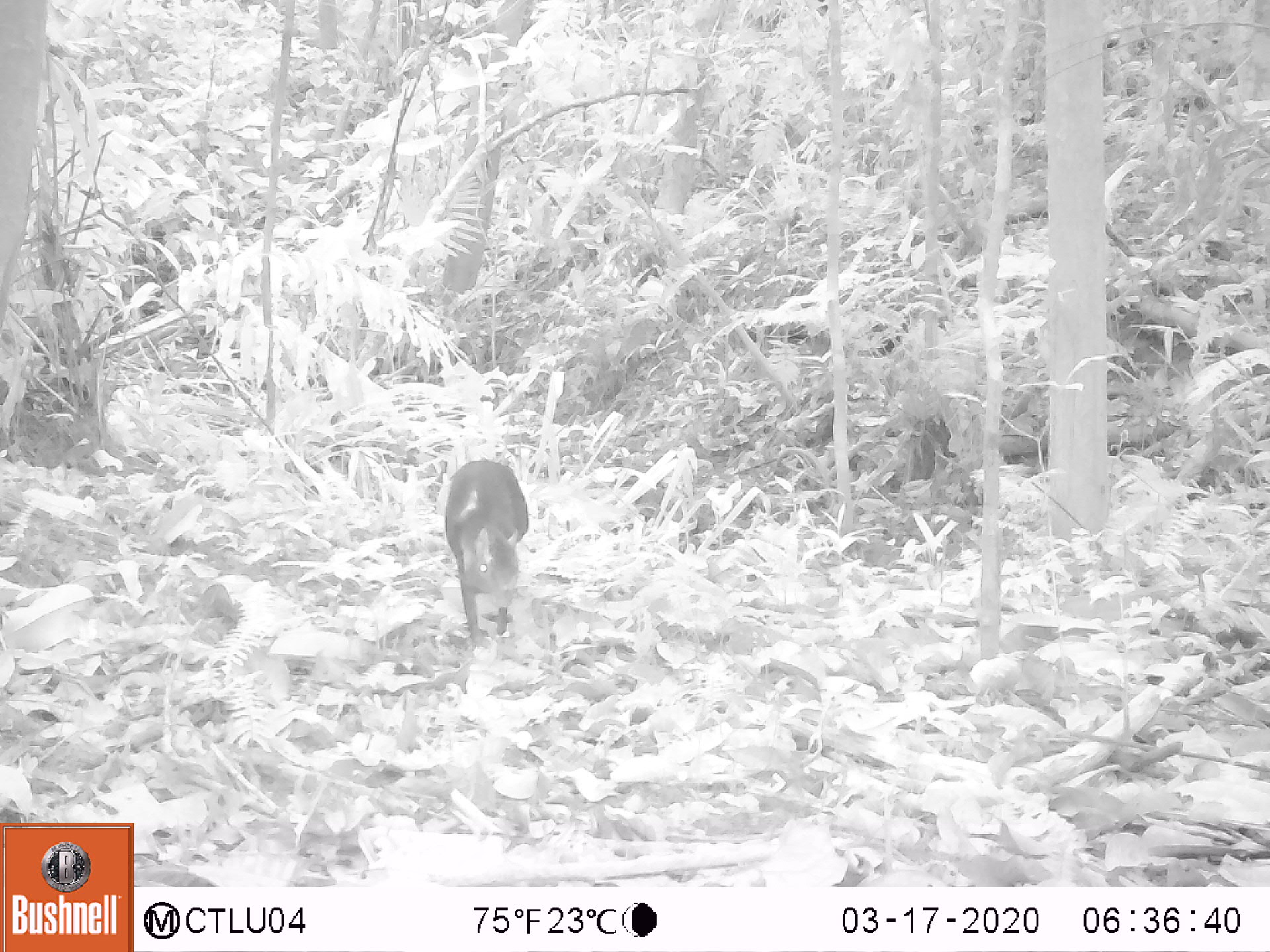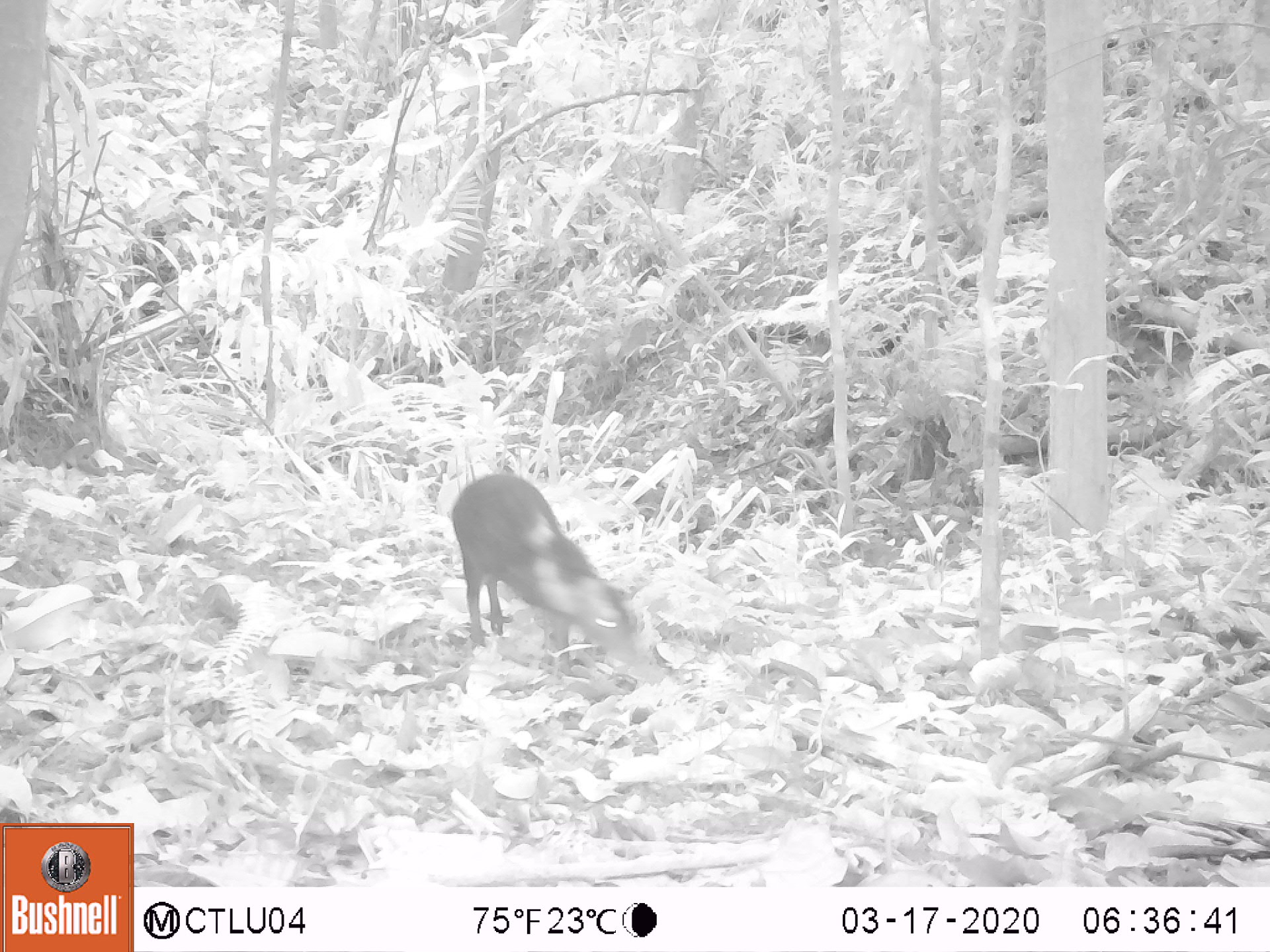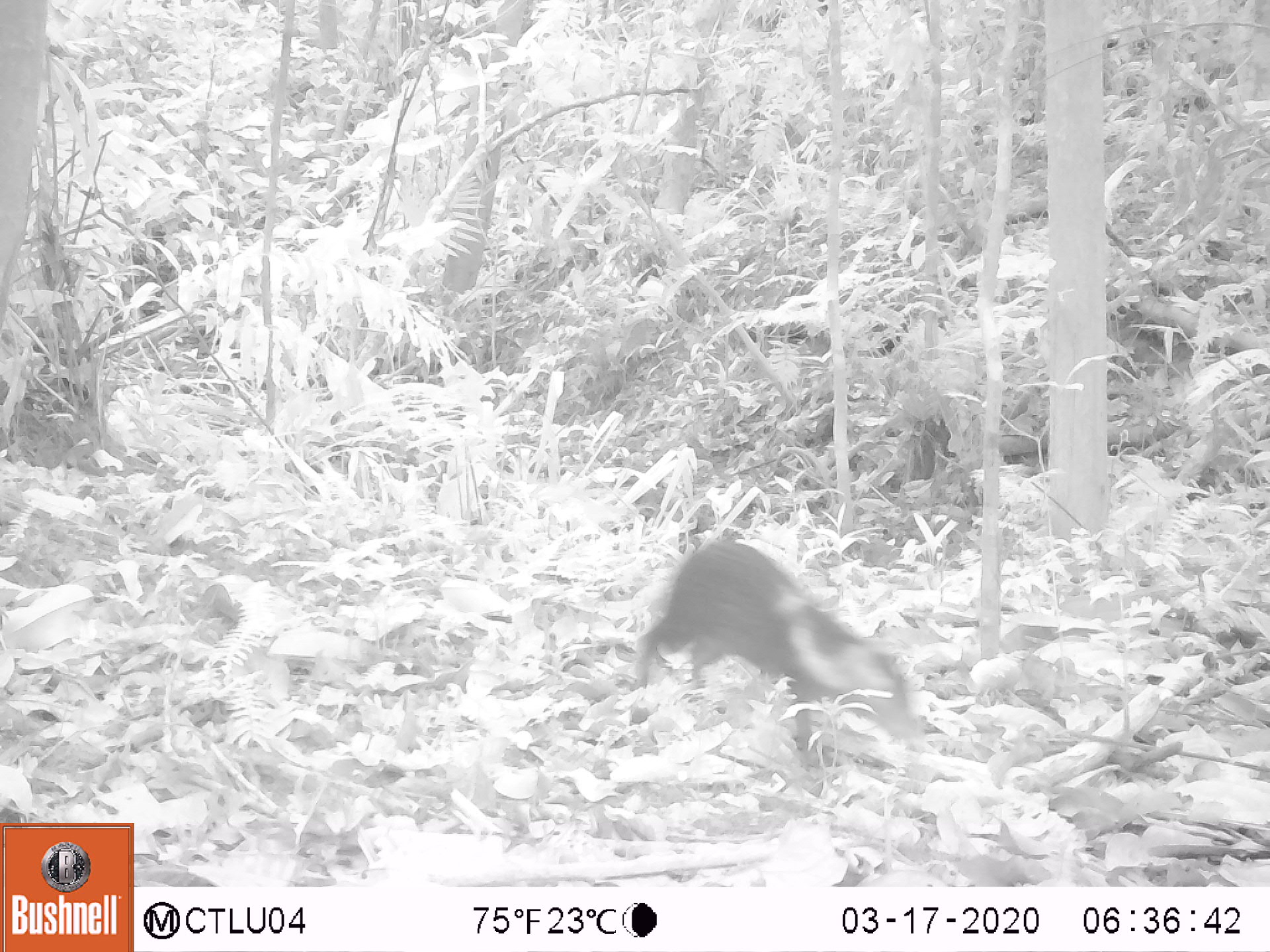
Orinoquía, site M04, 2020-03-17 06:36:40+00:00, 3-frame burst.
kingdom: Animalia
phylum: Chordata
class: Mammalia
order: Rodentia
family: Dasyproctidae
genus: Dasyprocta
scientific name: Dasyprocta fuliginosa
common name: black agouti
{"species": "black agouti (Dasyprocta fuliginosa)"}